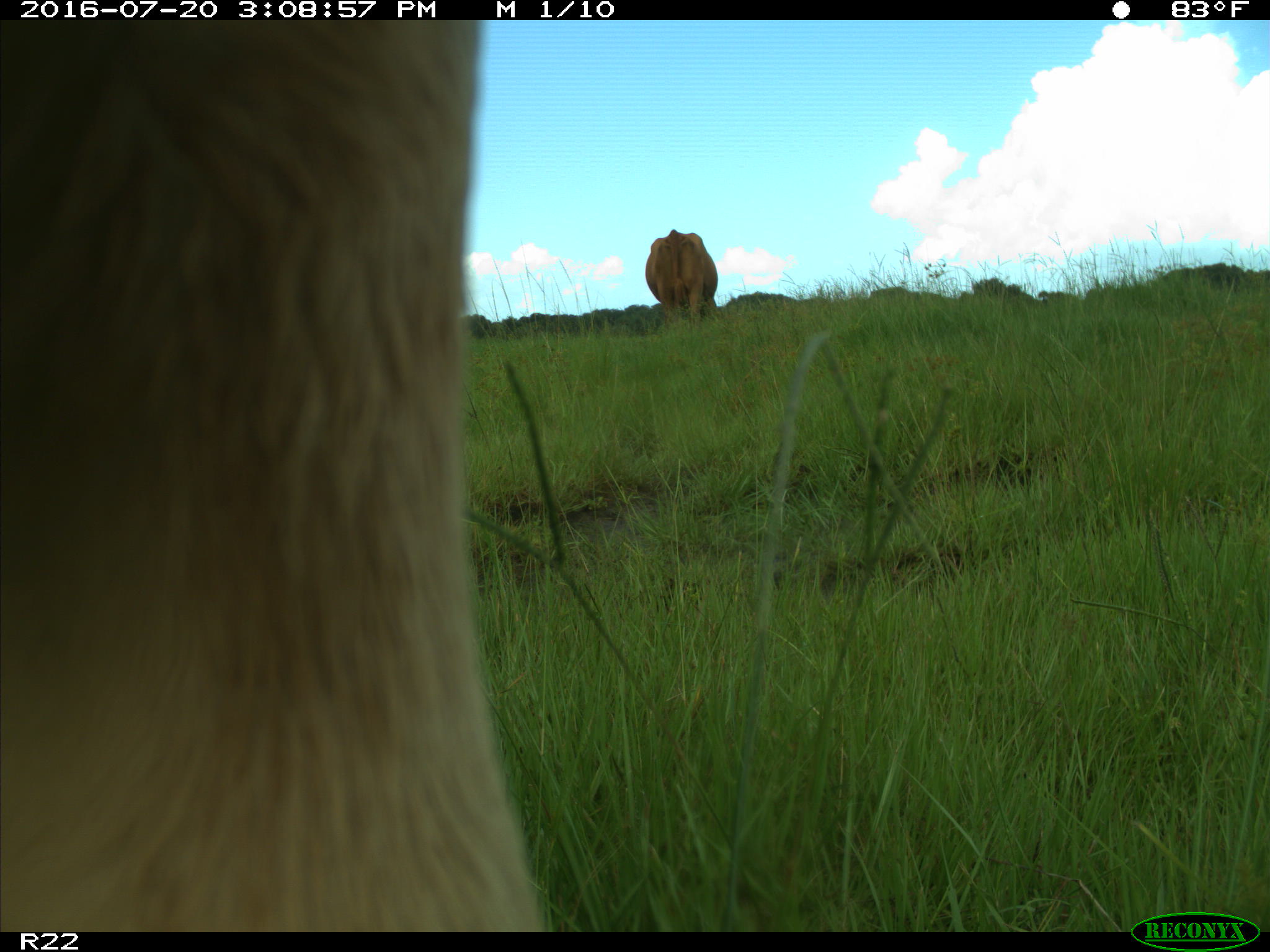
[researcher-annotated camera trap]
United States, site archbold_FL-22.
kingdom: Animalia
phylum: Chordata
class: Mammalia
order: Artiodactyla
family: Bovidae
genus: Bos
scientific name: Bos taurus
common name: domestic cow